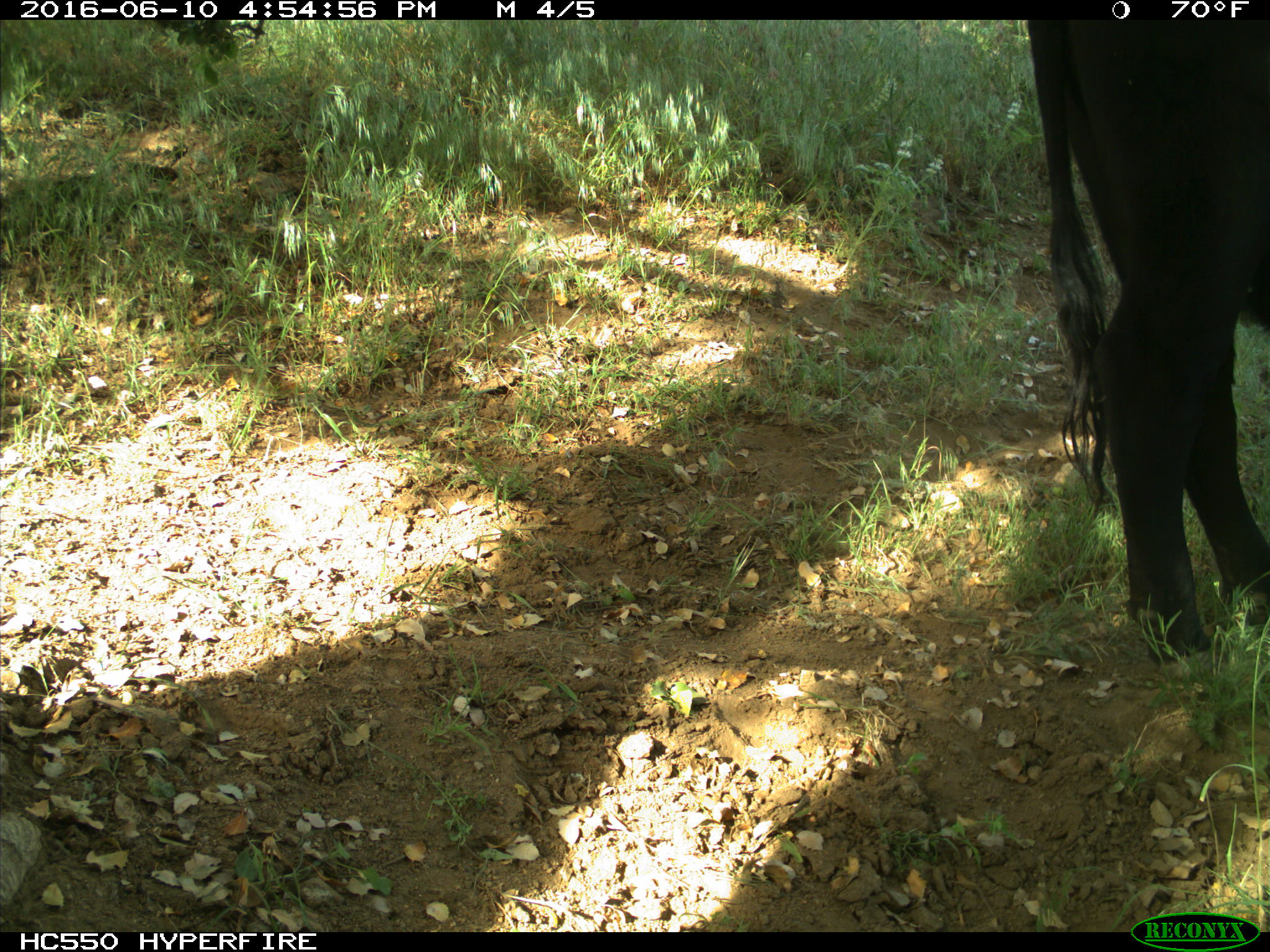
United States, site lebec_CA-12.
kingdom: Animalia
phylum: Chordata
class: Mammalia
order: Artiodactyla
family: Bovidae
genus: Bos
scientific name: Bos taurus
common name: domestic cow